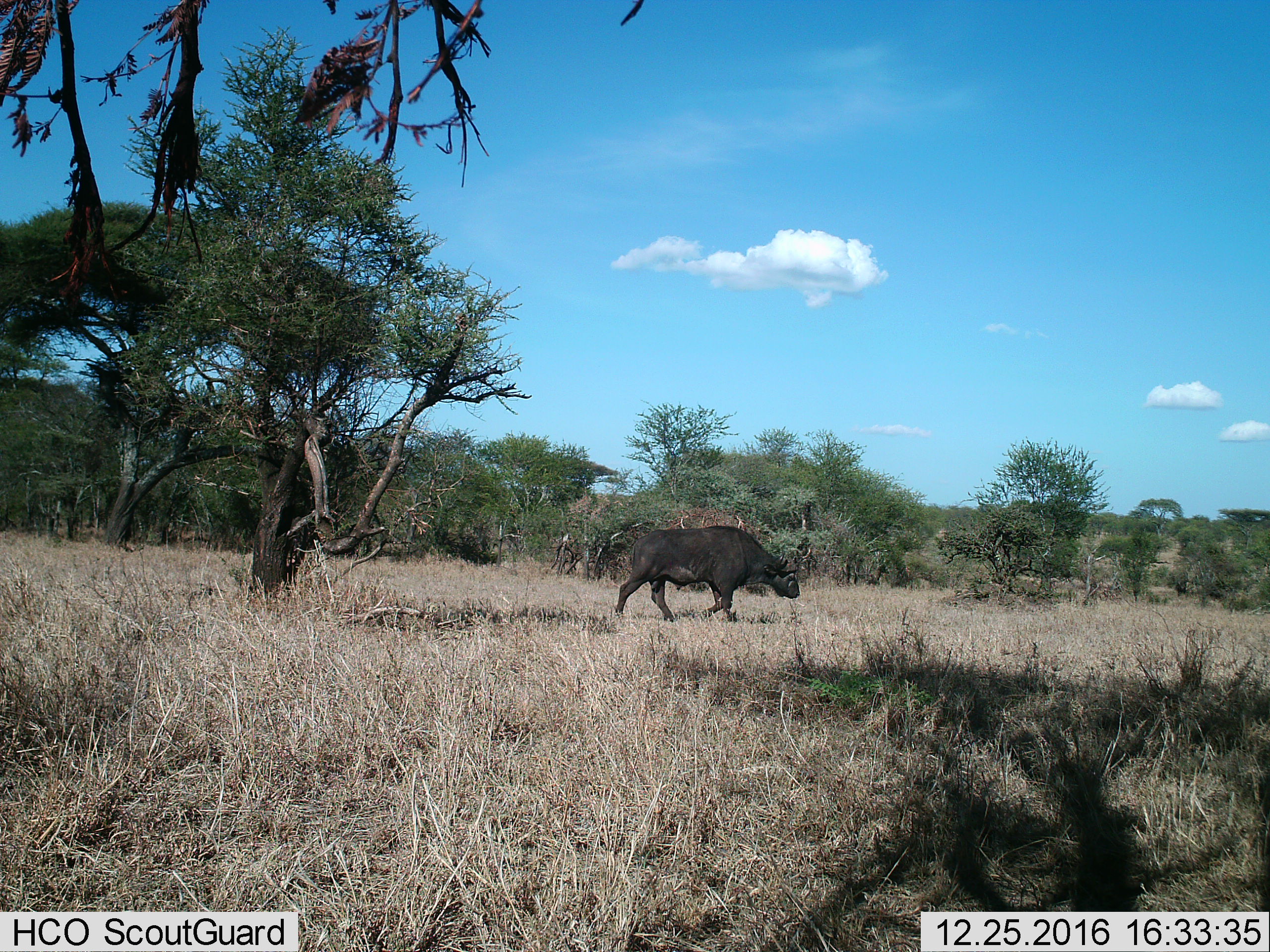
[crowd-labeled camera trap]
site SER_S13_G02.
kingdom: Animalia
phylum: Chordata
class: Mammalia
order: Artiodactyla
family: Bovidae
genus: Syncerus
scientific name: Syncerus caffer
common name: african buffalo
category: buffalo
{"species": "buffalo (african buffalo) (Syncerus caffer)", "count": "1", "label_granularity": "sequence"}